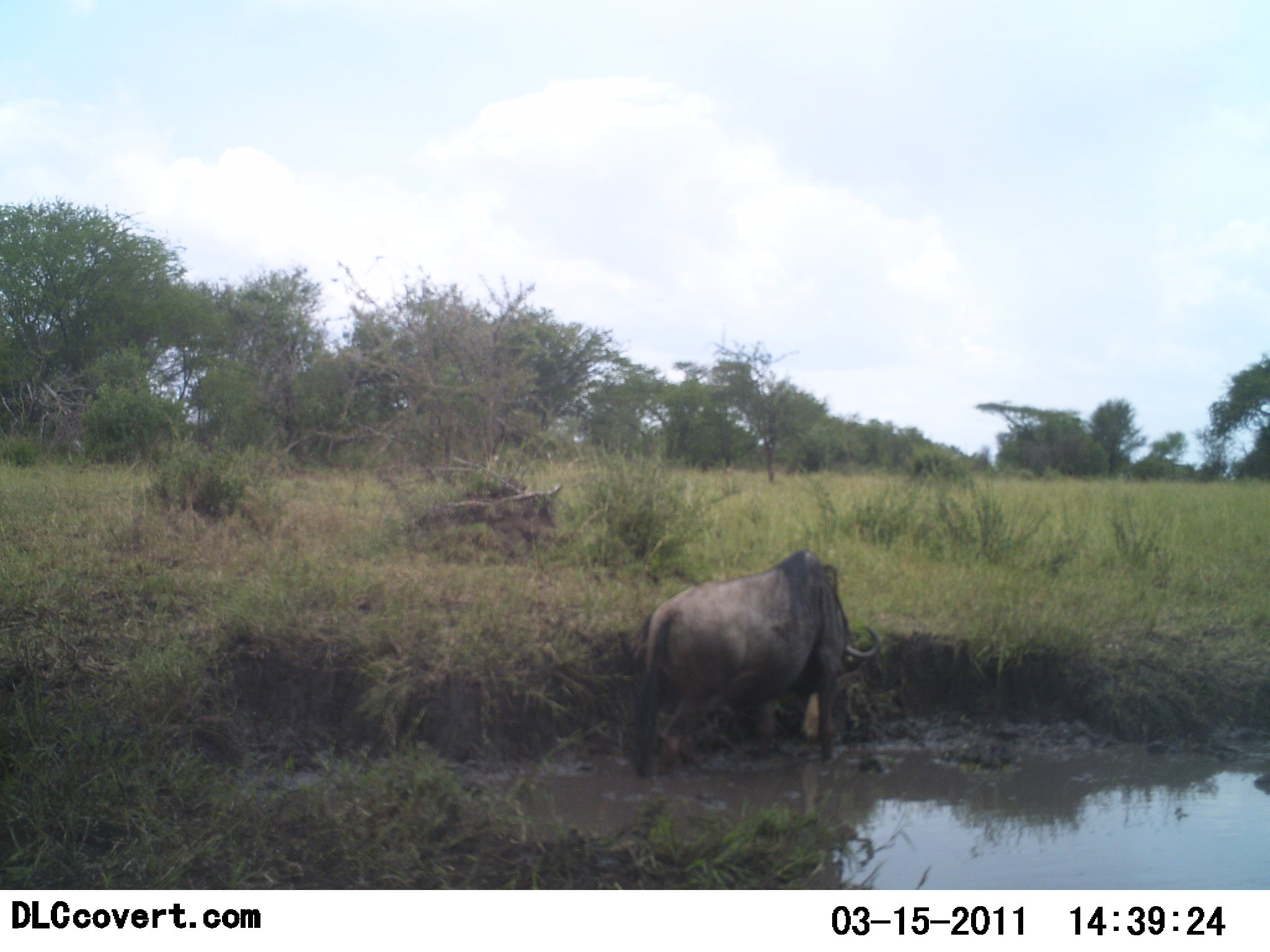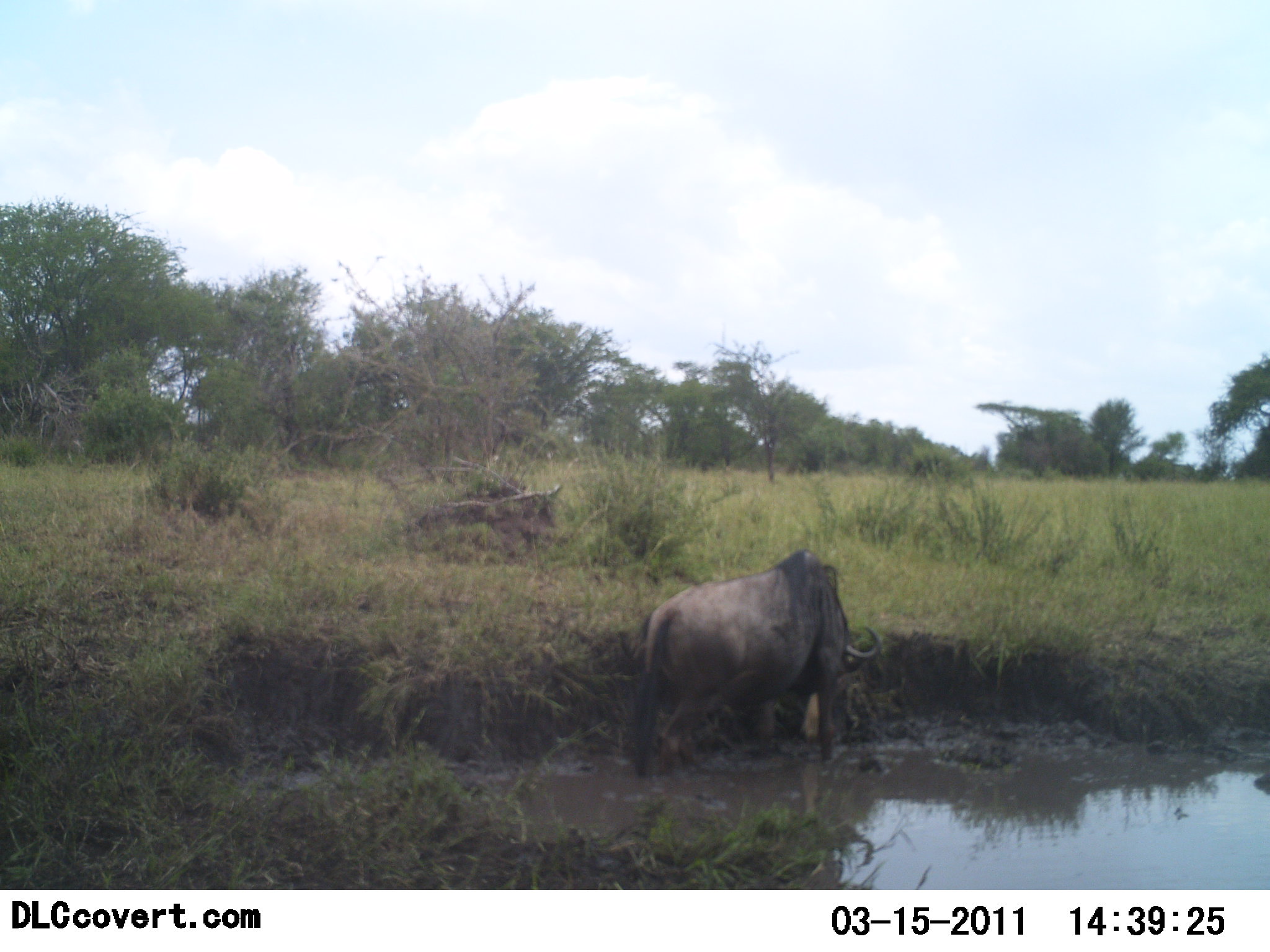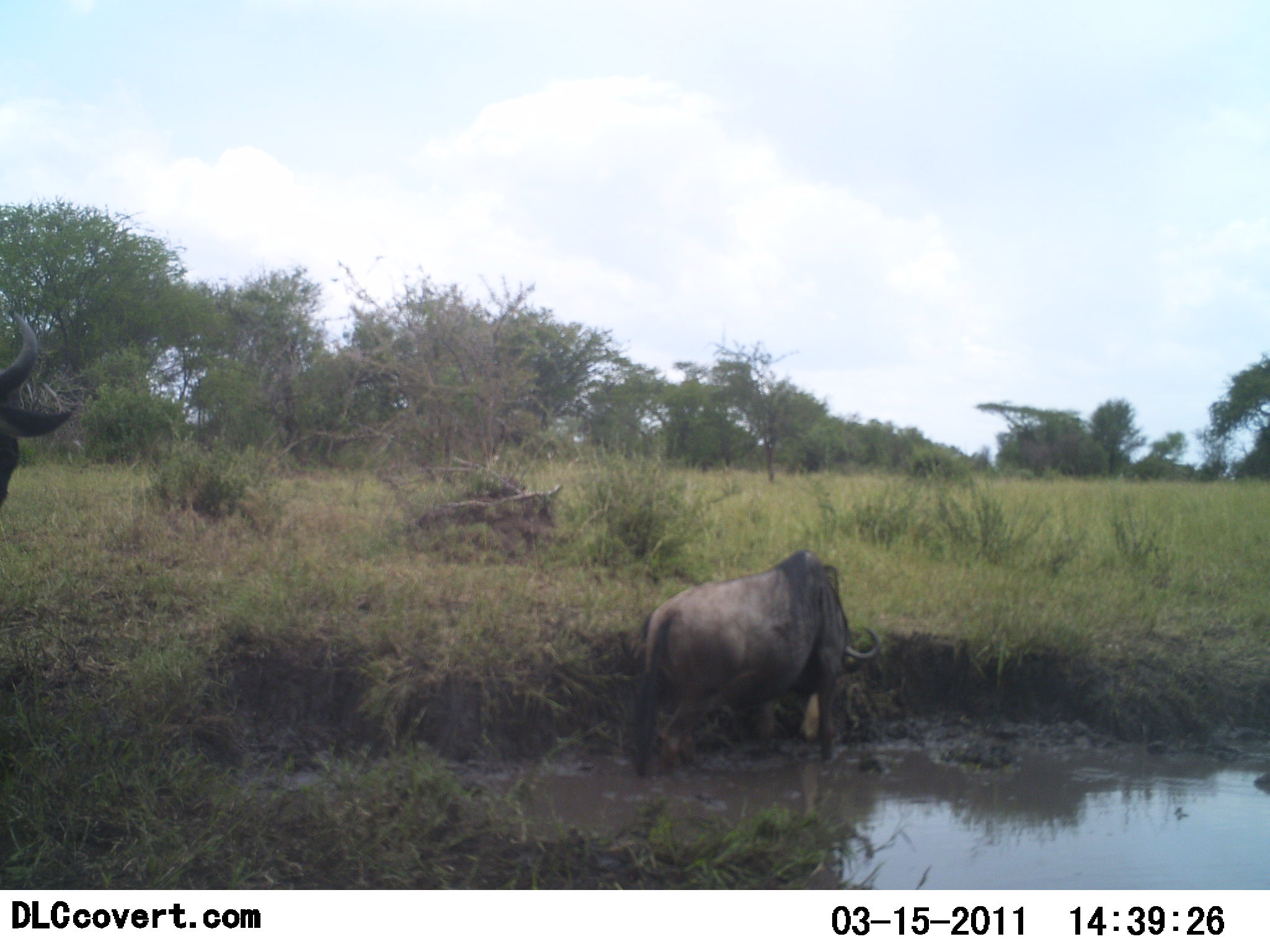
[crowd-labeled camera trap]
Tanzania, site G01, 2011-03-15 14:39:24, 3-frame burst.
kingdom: Animalia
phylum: Chordata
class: Mammalia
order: Artiodactyla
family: Bovidae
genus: Connochaetes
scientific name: Connochaetes taurinus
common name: blue wildebeest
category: wildebeest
Wildebeest (blue wildebeest) (Connochaetes taurinus), count 2. Behavior (volunteer vote fractions): standing 55%, resting 0%, moving 45%, interacting 0%. Young present (vote fraction): 0%. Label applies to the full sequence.